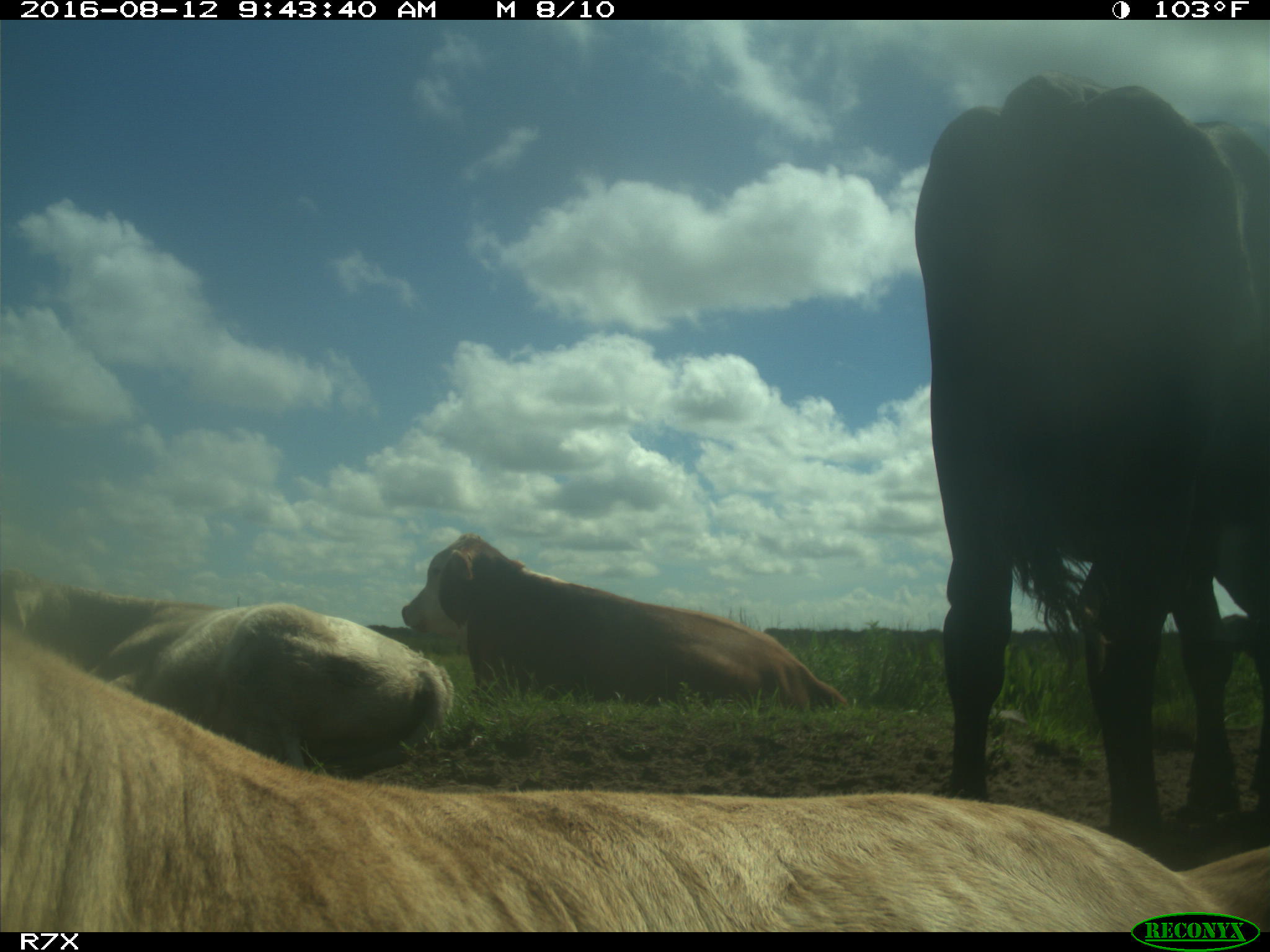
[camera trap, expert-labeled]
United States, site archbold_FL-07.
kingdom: Animalia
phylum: Chordata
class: Mammalia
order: Artiodactyla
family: Bovidae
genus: Bos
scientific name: Bos taurus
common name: domestic cow